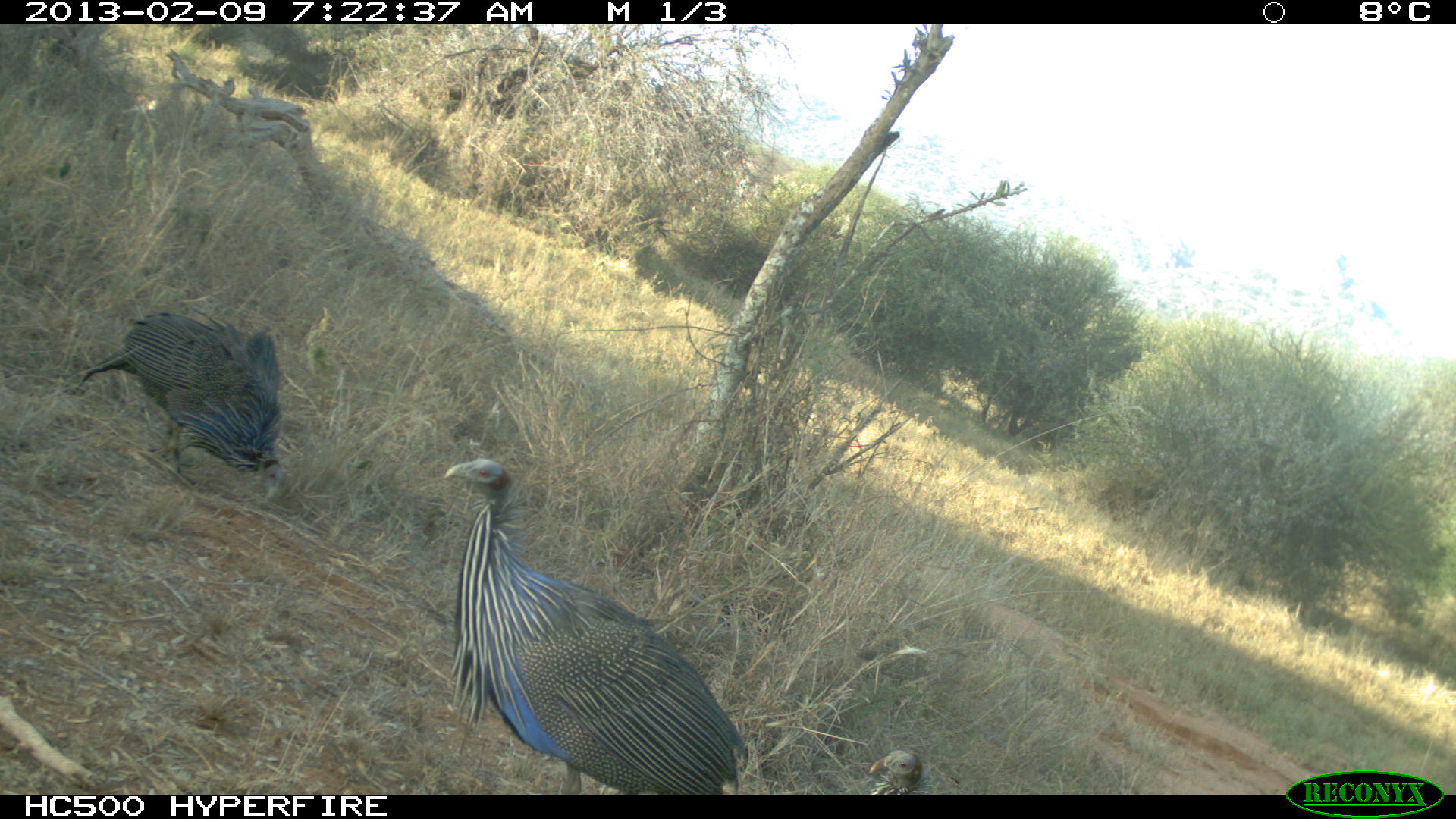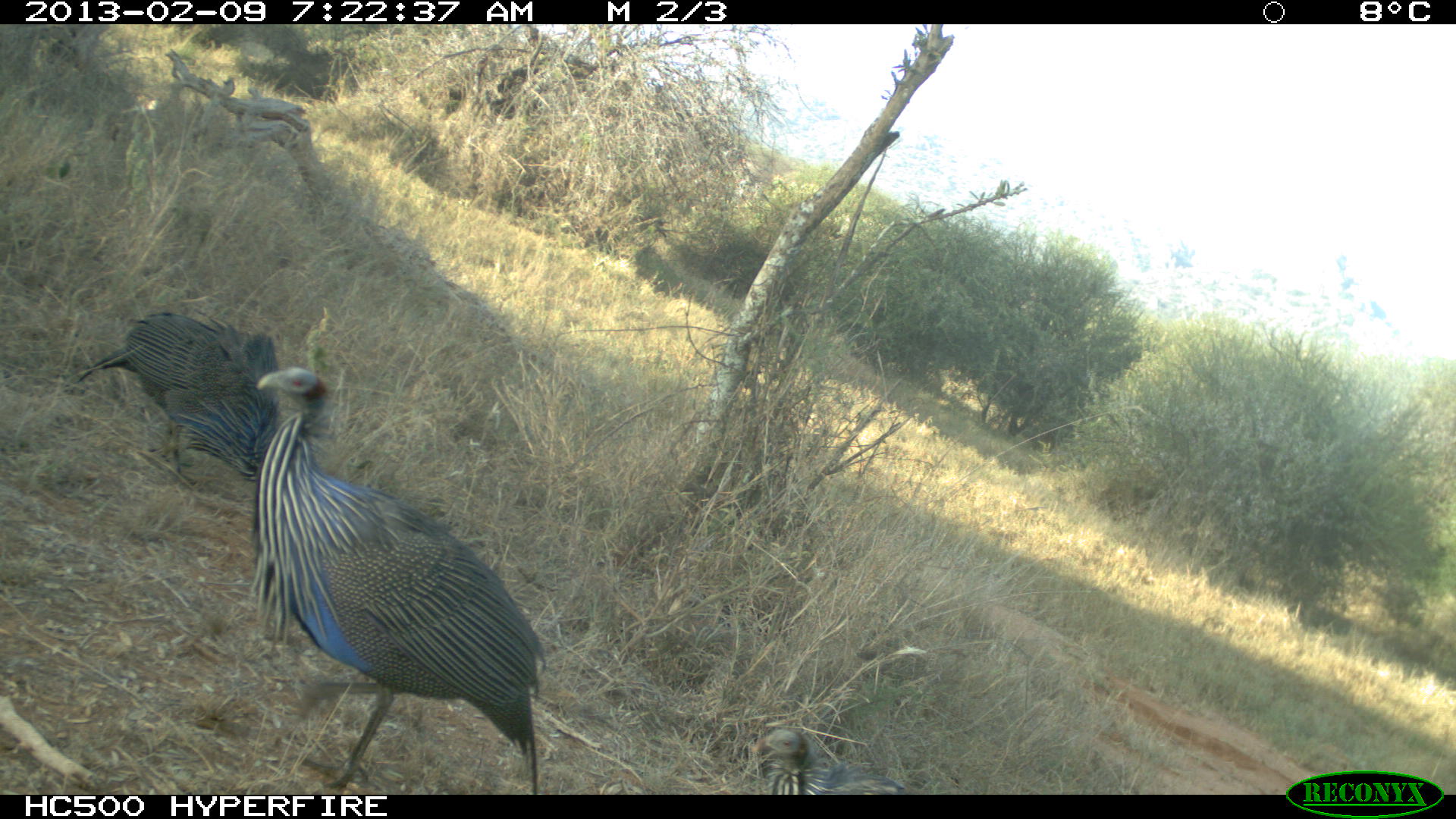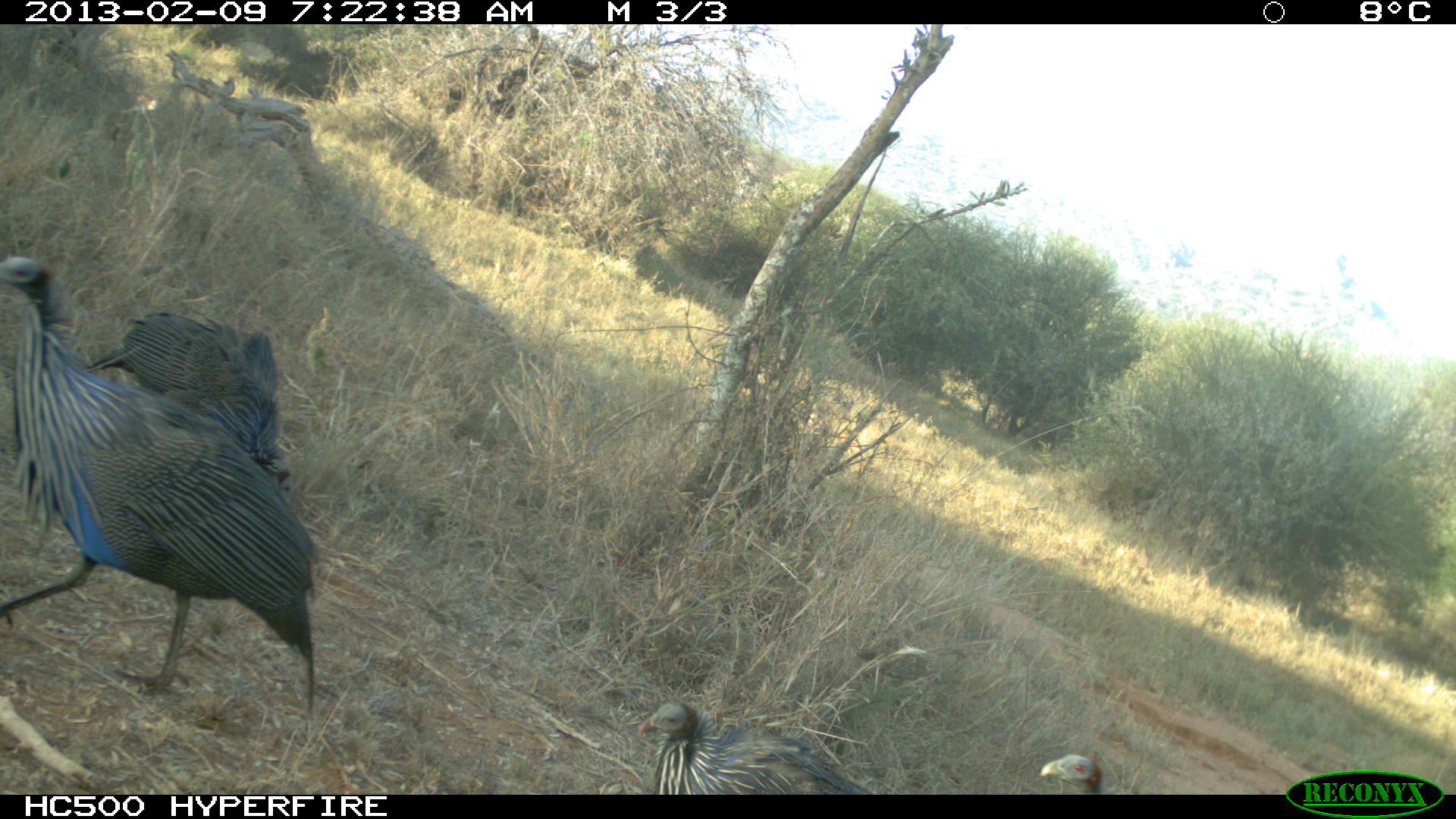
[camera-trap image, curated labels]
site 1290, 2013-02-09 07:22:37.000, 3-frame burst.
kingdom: Animalia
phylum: Chordata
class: Aves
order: Galliformes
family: Numididae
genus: Acryllium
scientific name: Acryllium vulturinum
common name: vulturine guineafowl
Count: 3.